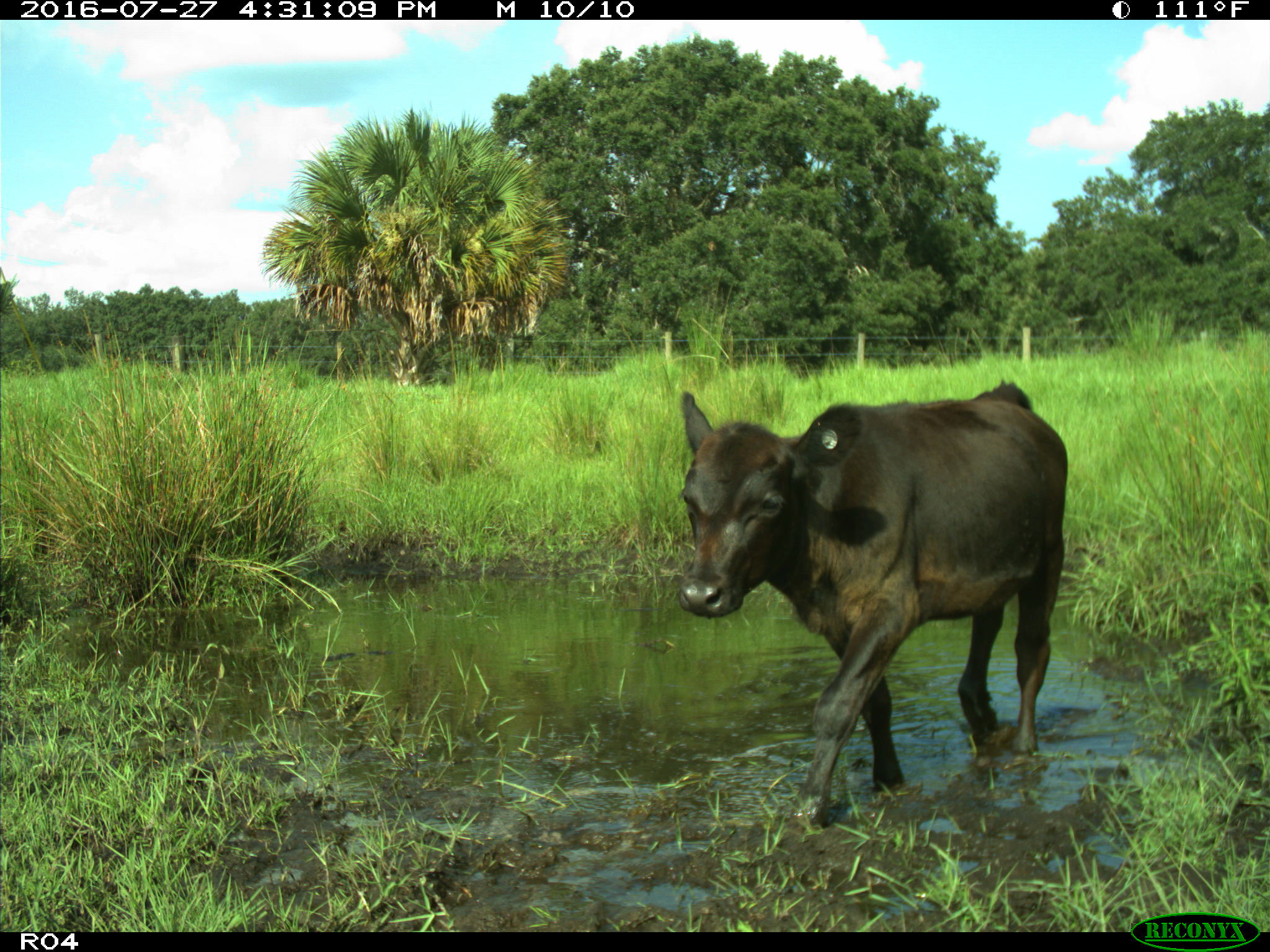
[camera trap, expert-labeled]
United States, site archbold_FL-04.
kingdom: Animalia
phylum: Chordata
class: Mammalia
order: Artiodactyla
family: Bovidae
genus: Bos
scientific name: Bos taurus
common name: domestic cow